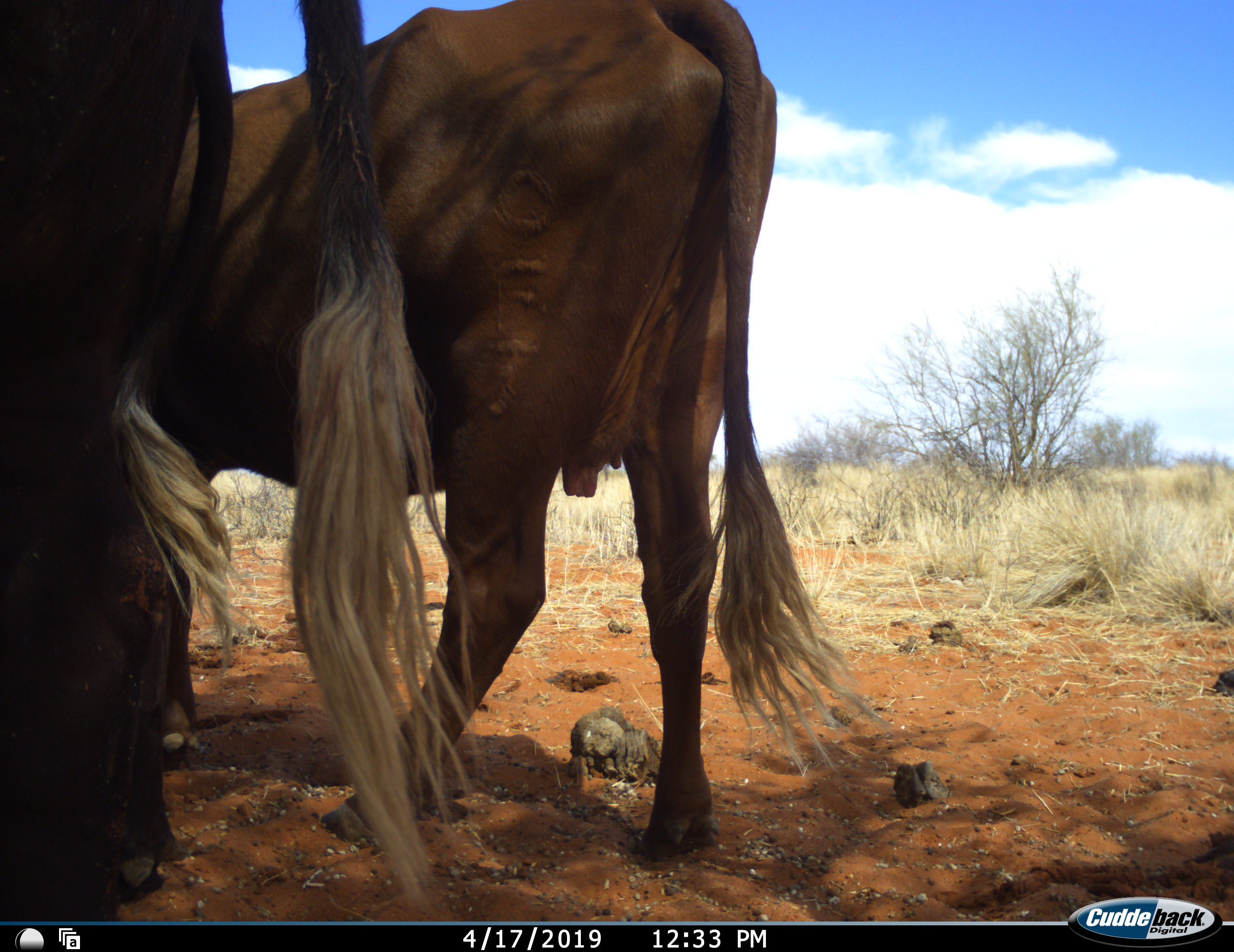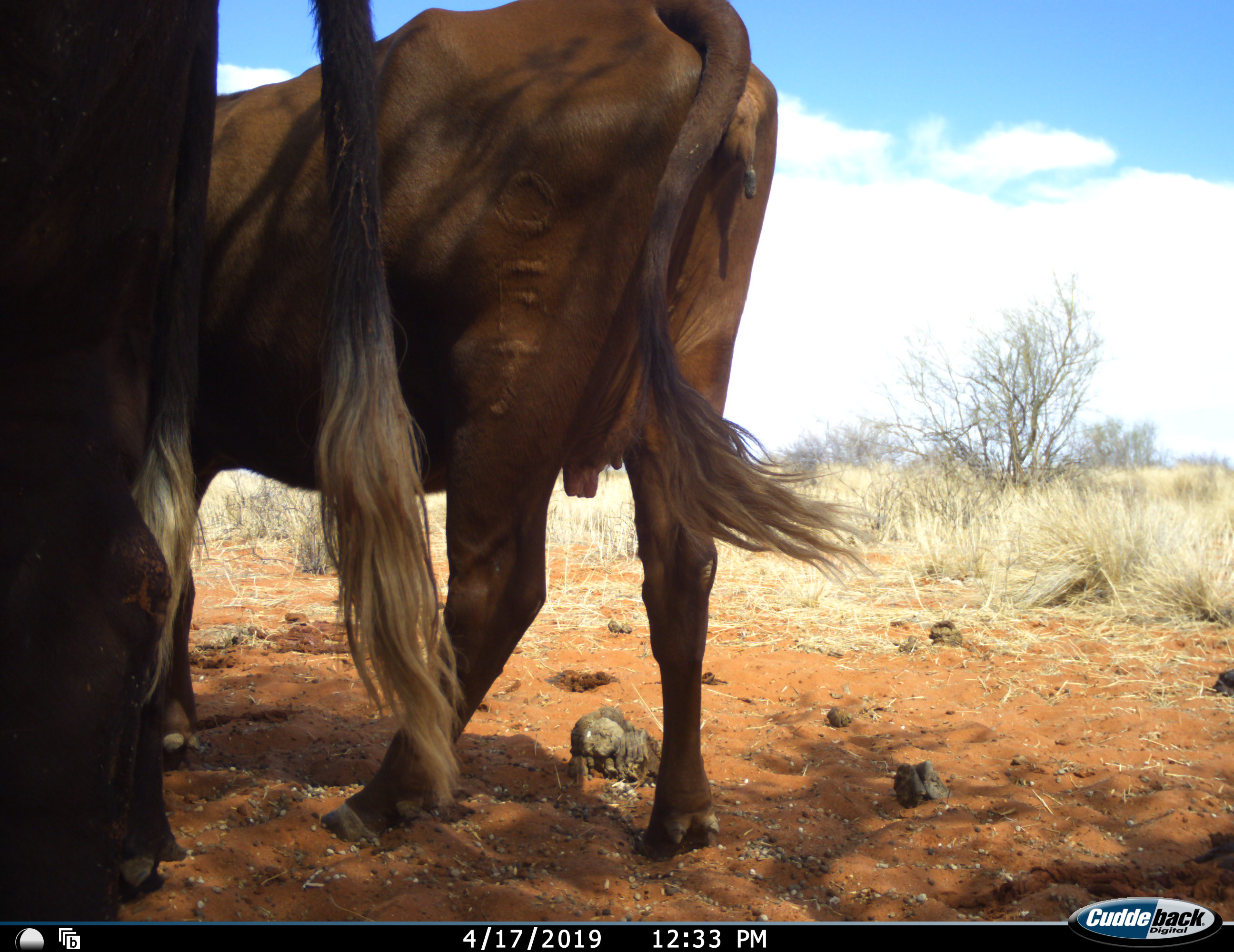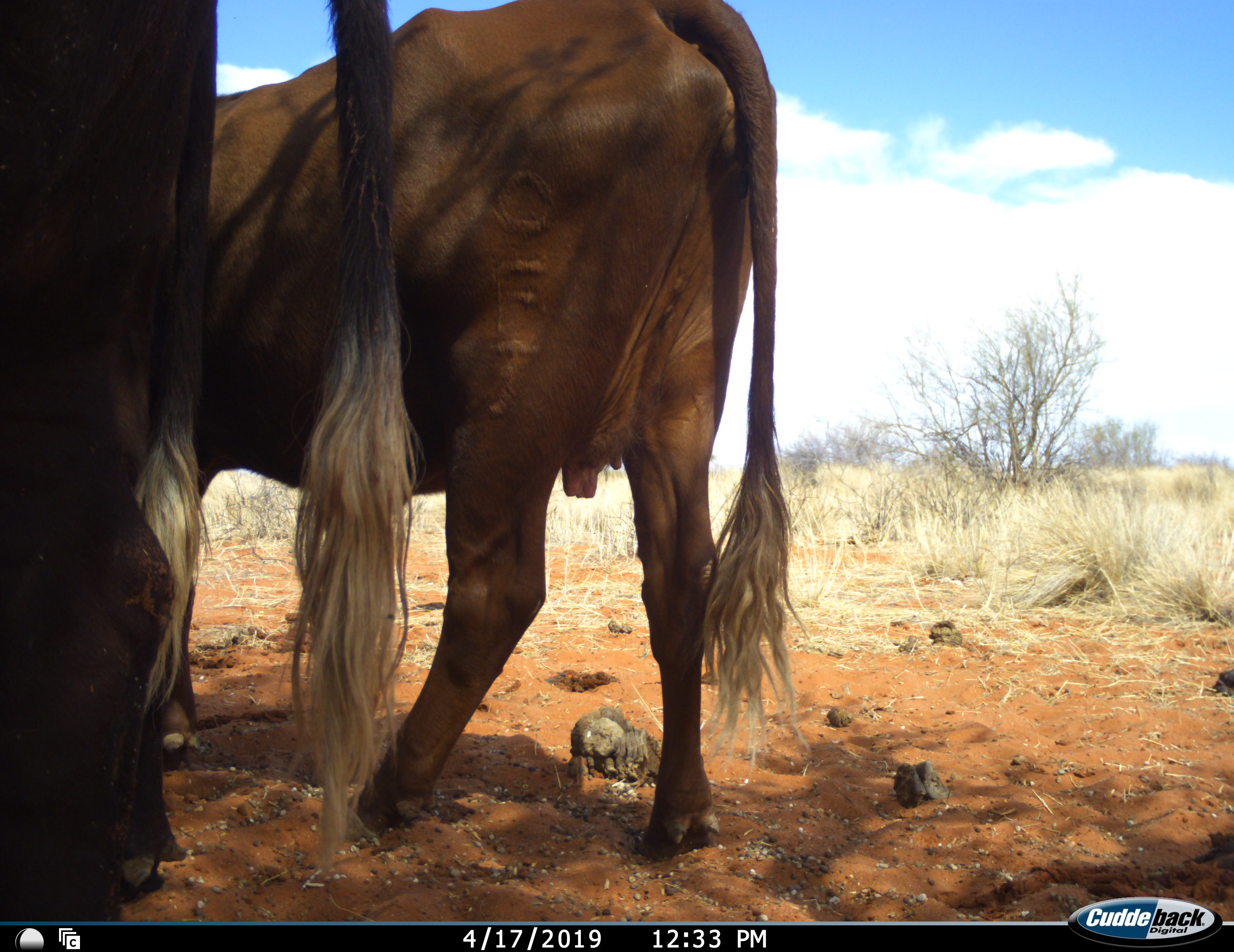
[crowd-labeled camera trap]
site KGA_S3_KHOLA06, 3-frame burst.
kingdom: Animalia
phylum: Chordata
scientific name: Vertebrata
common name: domestic animal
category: domesticanimal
Domesticanimal (domestic animal) (Vertebrata), count 3. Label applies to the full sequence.